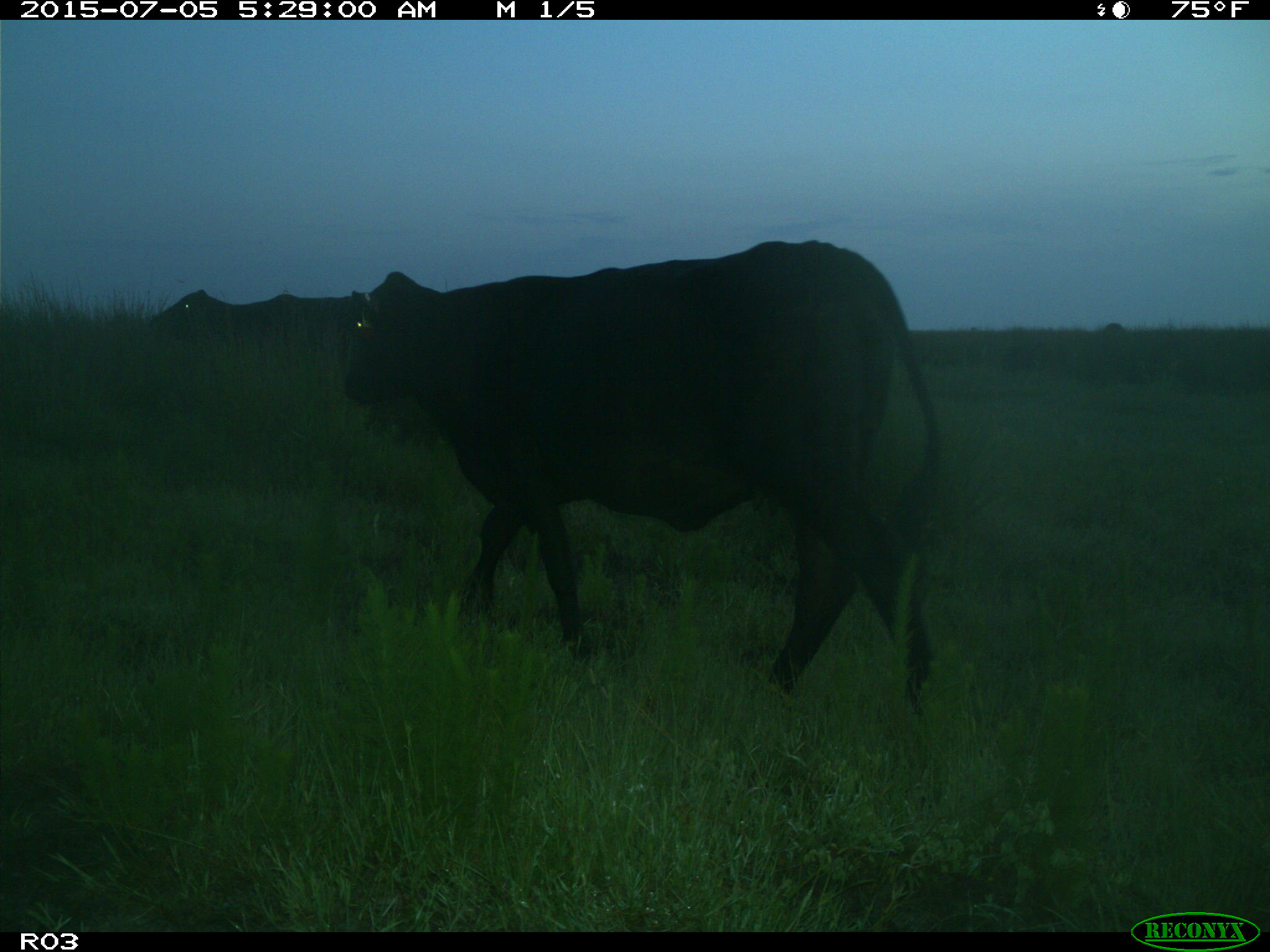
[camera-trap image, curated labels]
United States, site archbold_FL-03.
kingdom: Animalia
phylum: Chordata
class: Mammalia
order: Artiodactyla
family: Bovidae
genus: Bos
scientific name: Bos taurus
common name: domestic cow